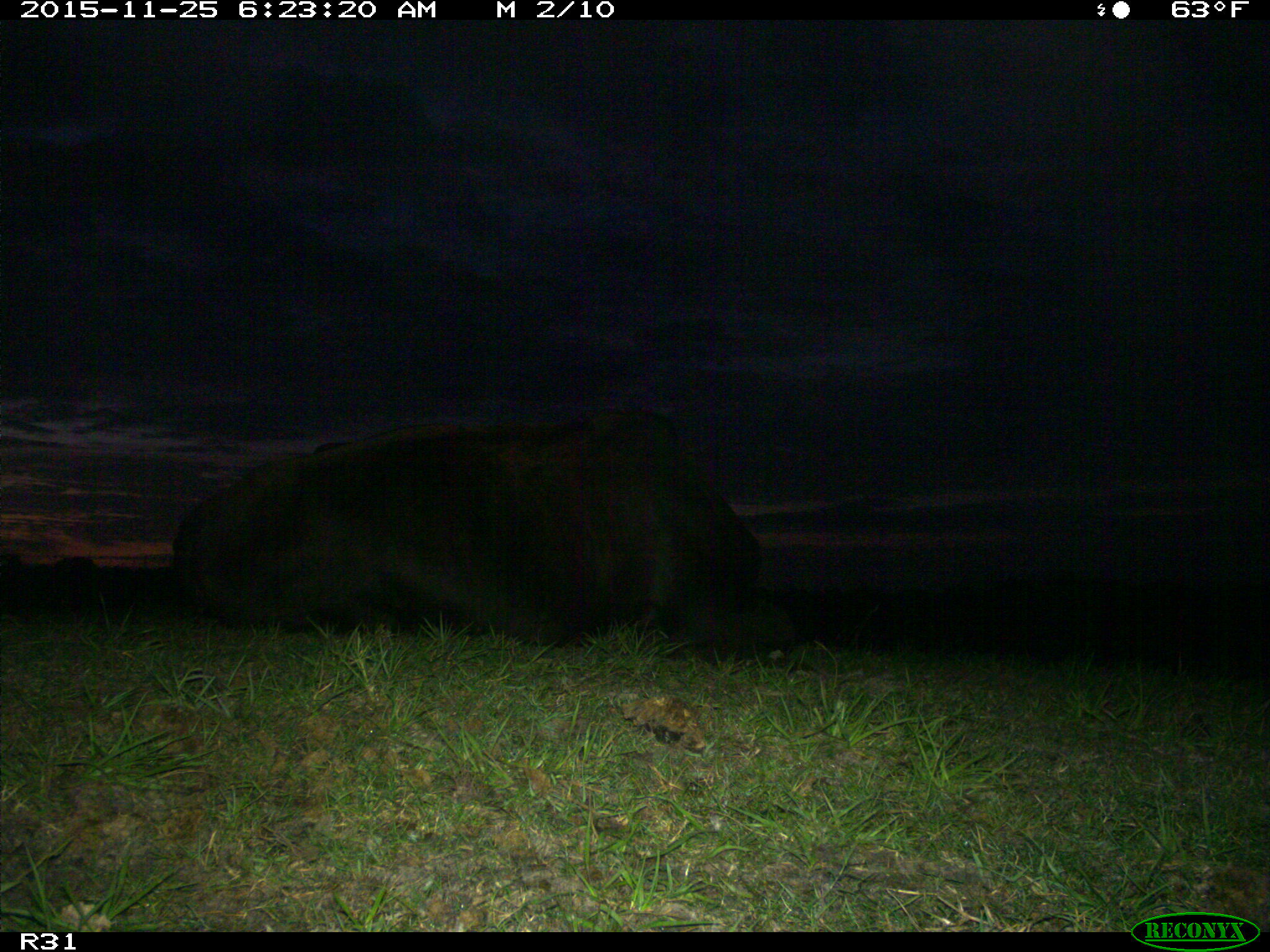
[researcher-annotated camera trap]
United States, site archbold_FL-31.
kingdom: Animalia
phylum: Chordata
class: Mammalia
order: Artiodactyla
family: Bovidae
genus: Bos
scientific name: Bos taurus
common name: domestic cow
Bos taurus (domestic cow).